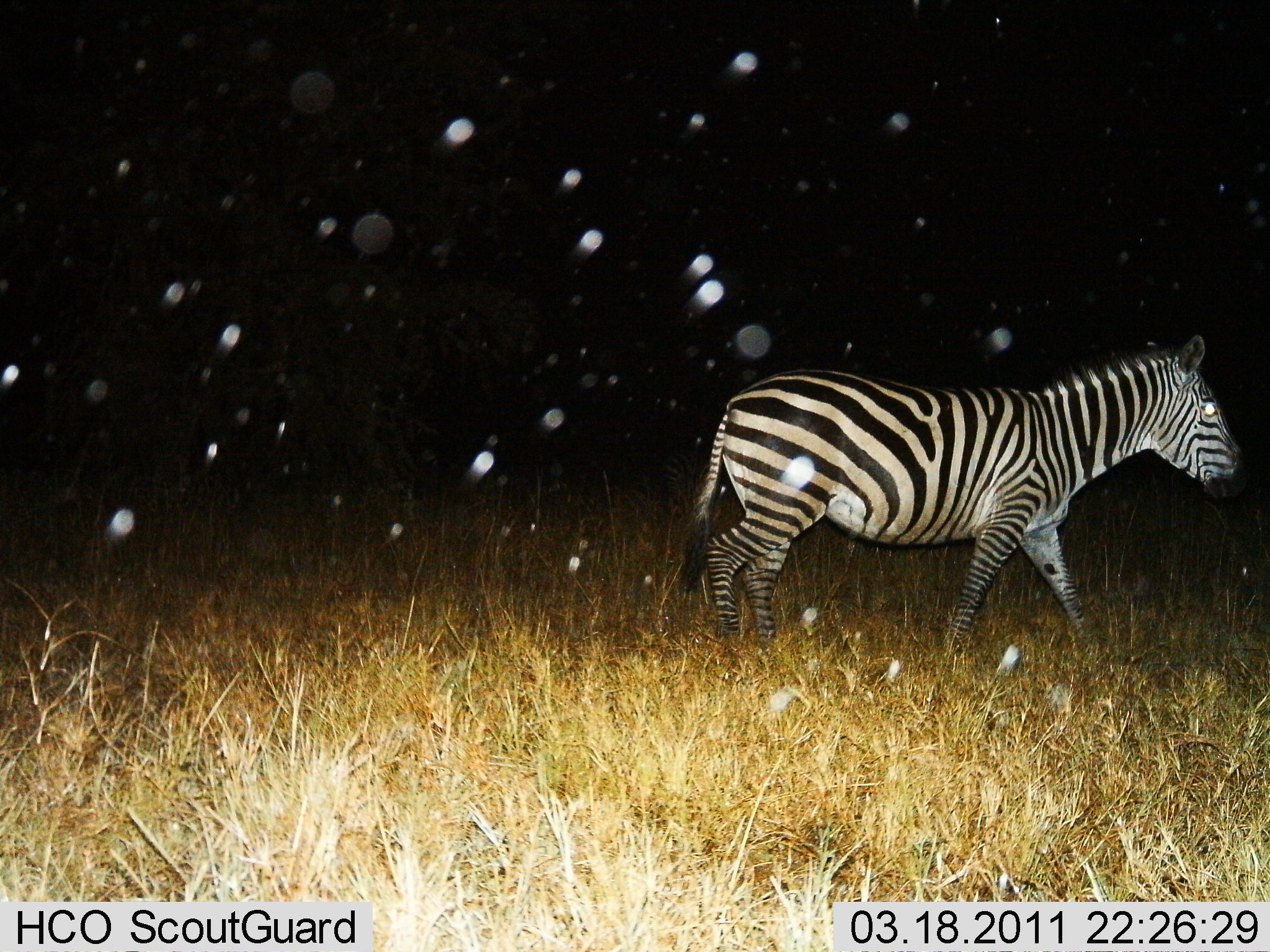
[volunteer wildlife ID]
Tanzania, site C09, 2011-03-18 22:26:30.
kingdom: Animalia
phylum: Chordata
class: Mammalia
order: Perissodactyla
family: Equidae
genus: Equus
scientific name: Equus quagga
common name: plains zebra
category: zebra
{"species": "zebra (plains zebra) (Equus quagga)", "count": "1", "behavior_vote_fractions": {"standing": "25%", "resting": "0%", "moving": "75%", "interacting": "0%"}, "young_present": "0%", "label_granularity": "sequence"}